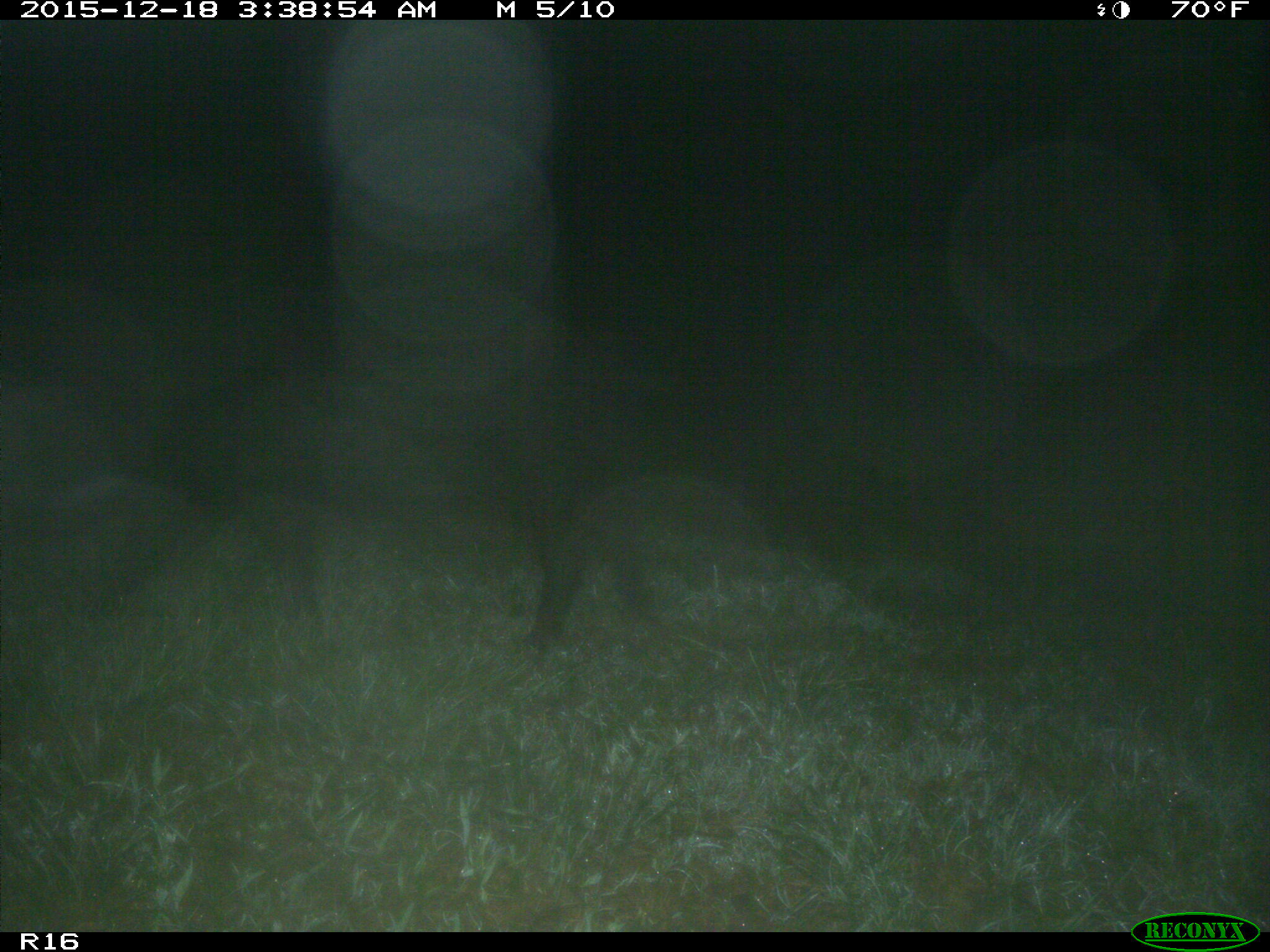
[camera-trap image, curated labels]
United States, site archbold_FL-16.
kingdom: Animalia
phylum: Chordata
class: Mammalia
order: Artiodactyla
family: Suidae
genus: Sus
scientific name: Sus scrofa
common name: wild boar